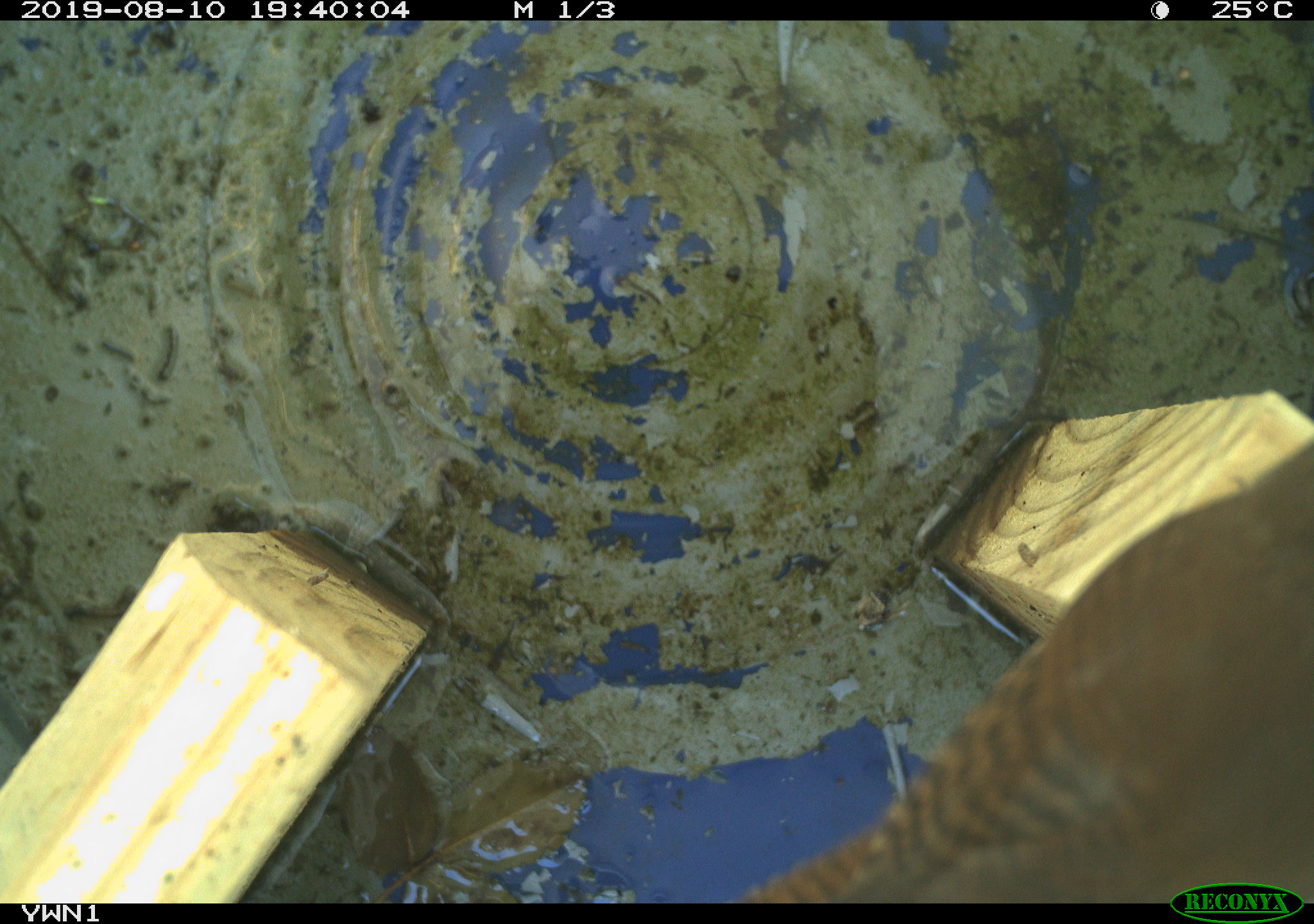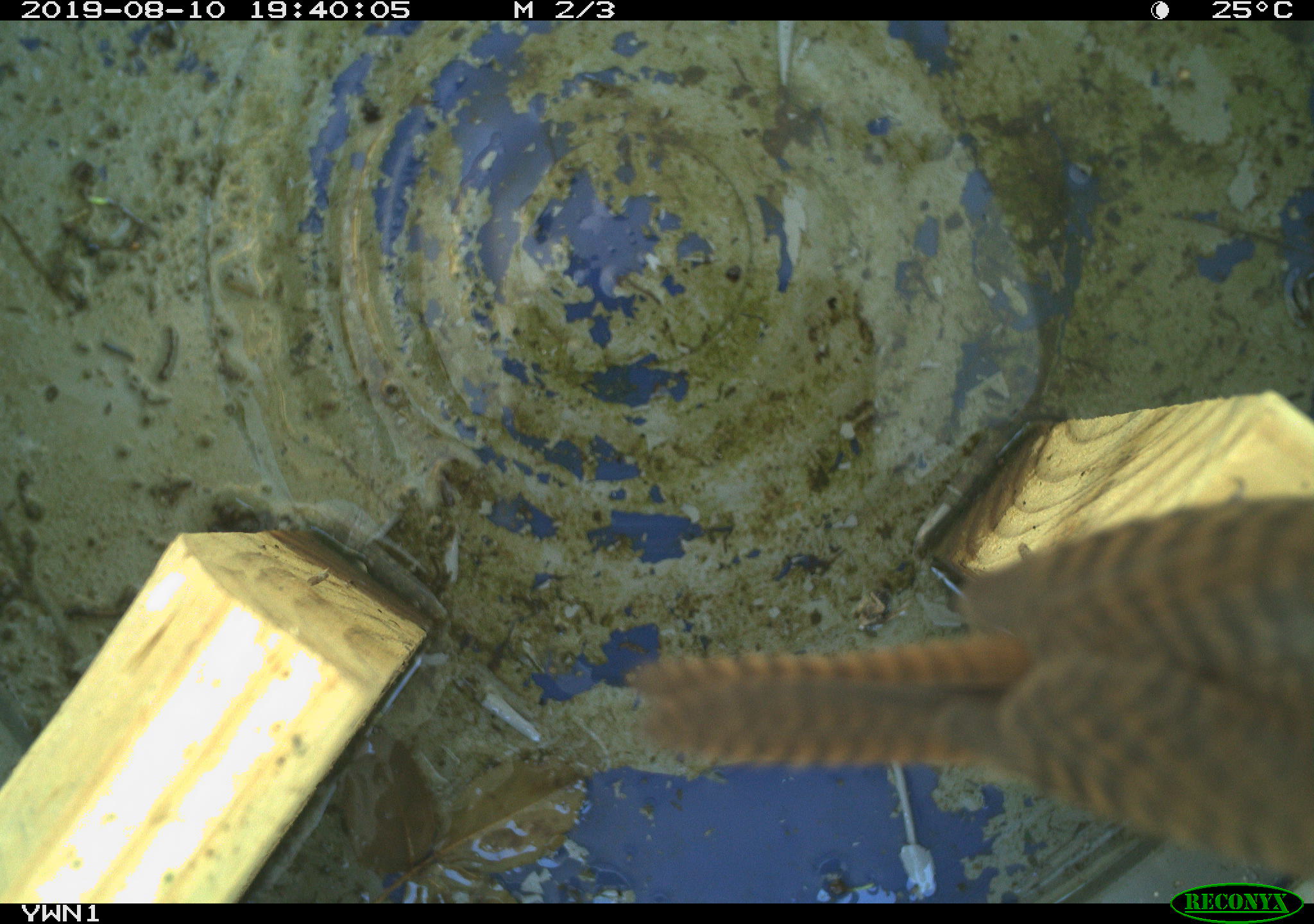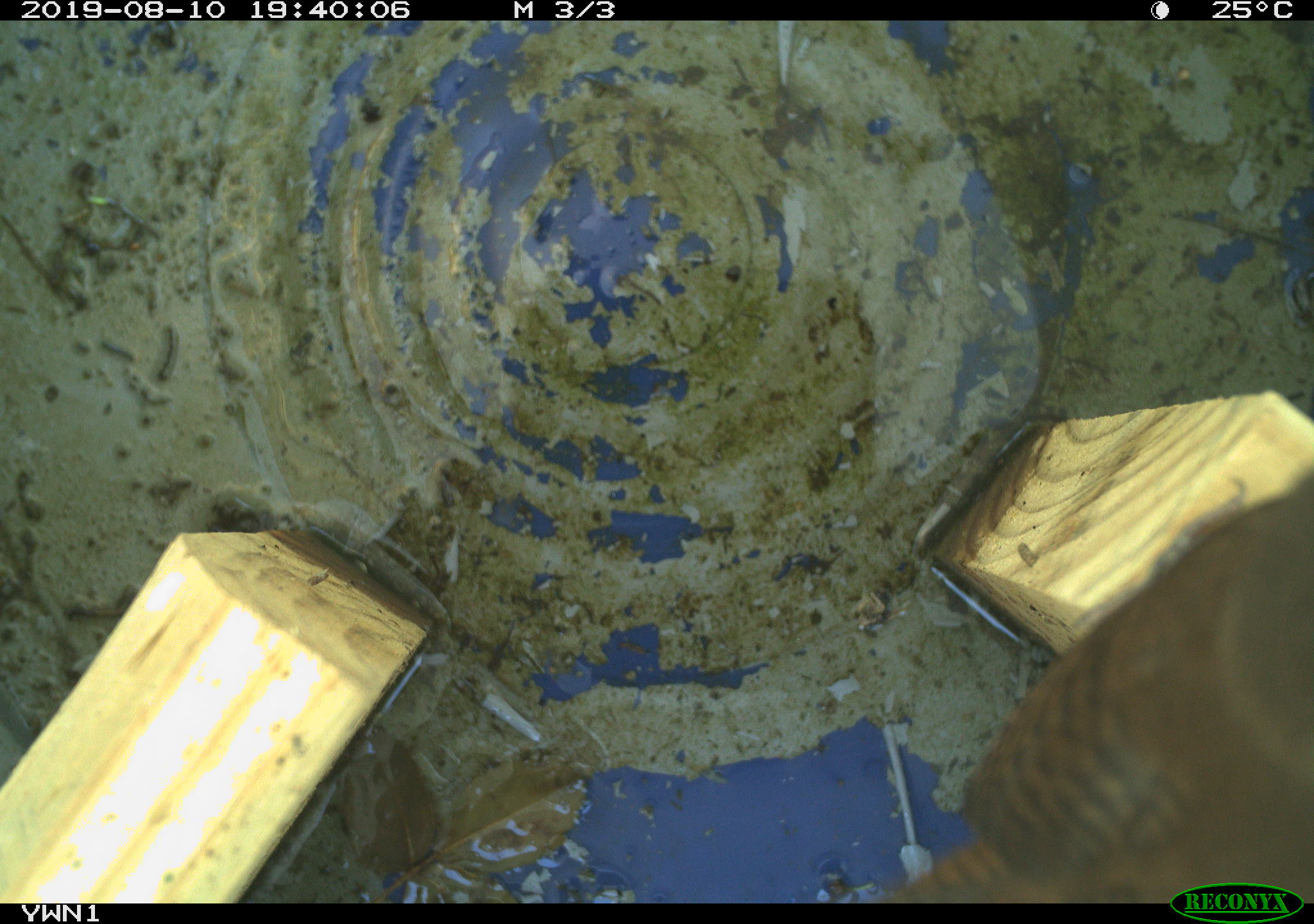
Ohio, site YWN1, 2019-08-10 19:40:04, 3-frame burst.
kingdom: Animalia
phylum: Chordata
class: Aves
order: Passeriformes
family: Troglodytidae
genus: Troglodytes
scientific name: Troglodytes aedon aedon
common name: northern house wren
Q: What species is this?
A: Northern house wren (Troglodytes aedon aedon).